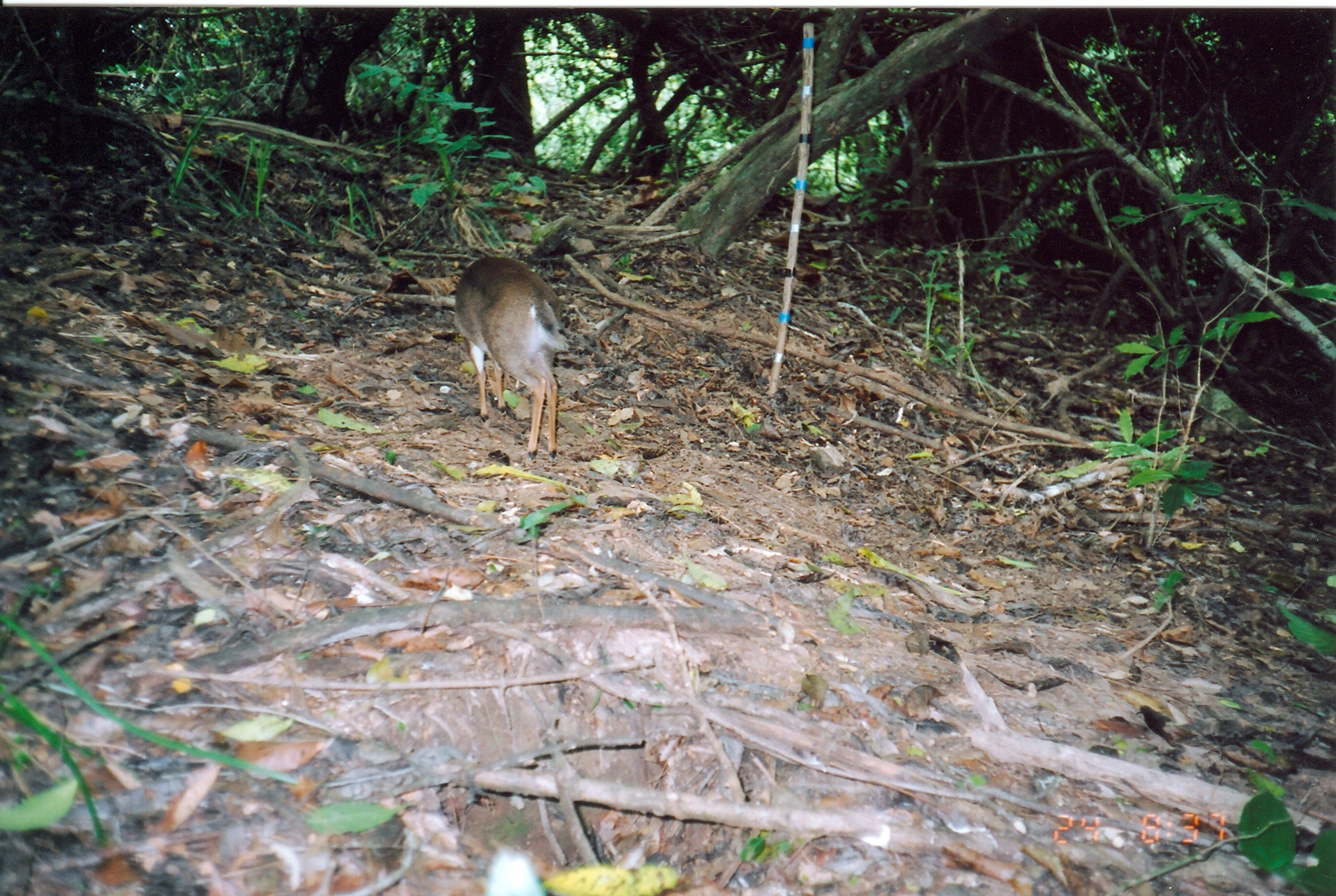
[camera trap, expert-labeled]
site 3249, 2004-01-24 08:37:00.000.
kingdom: Animalia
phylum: Chordata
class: Mammalia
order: Artiodactyla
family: Bovidae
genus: Nesotragus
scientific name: Nesotragus moschatus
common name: suni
Nesotragus moschatus (suni), count 1.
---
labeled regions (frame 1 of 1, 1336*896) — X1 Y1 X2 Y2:
nesotragus moschatus: 453 255 567 461